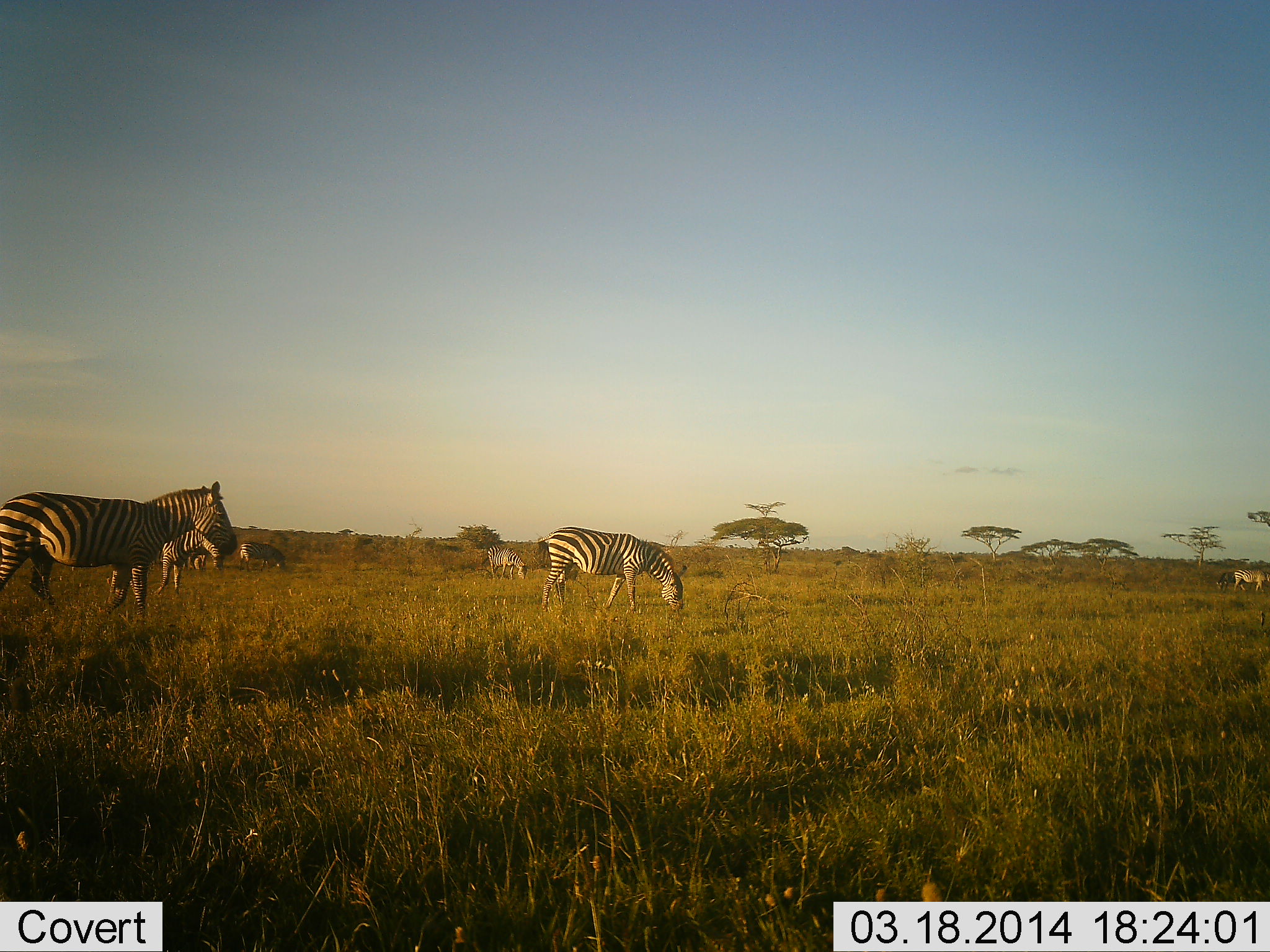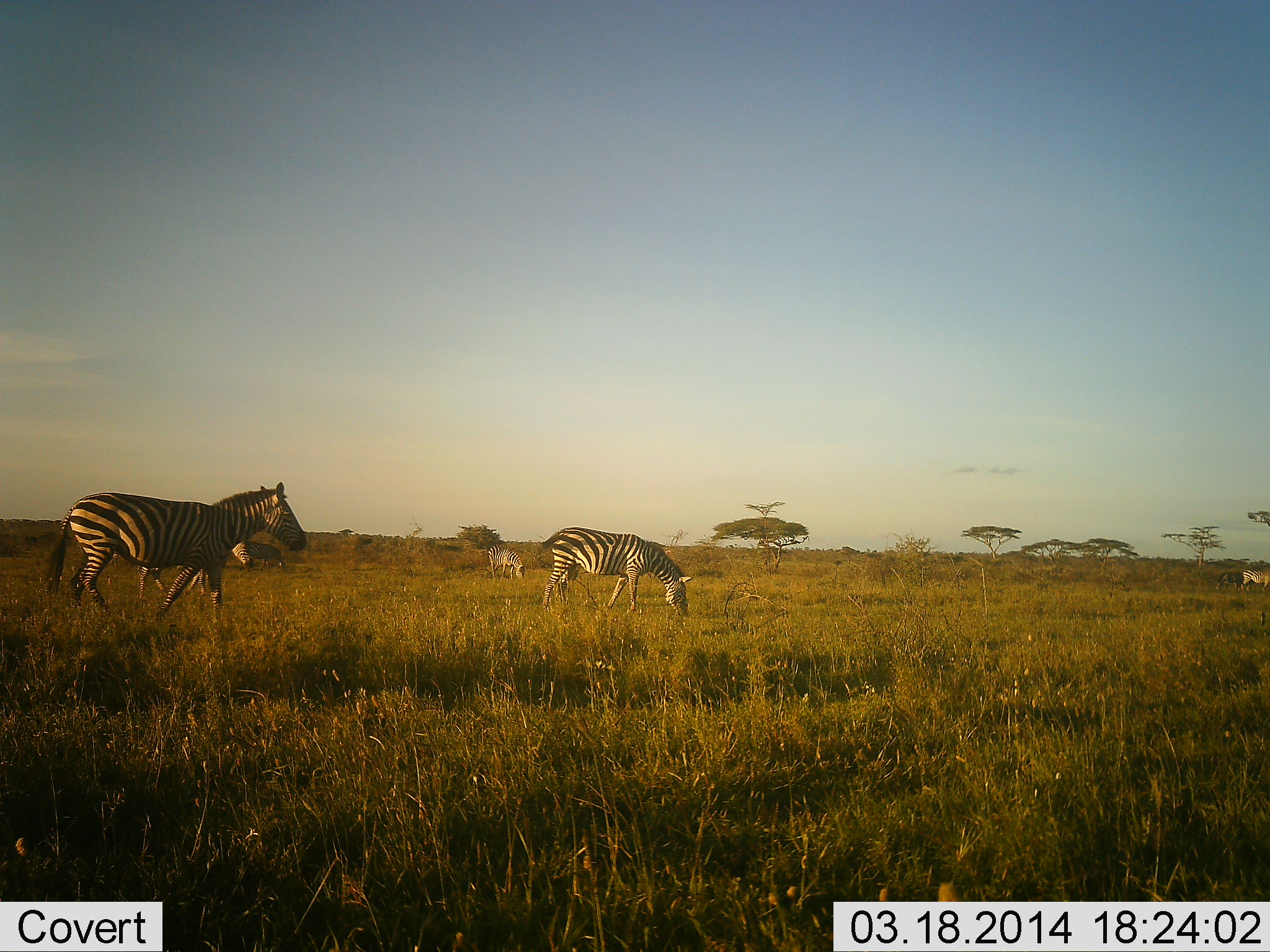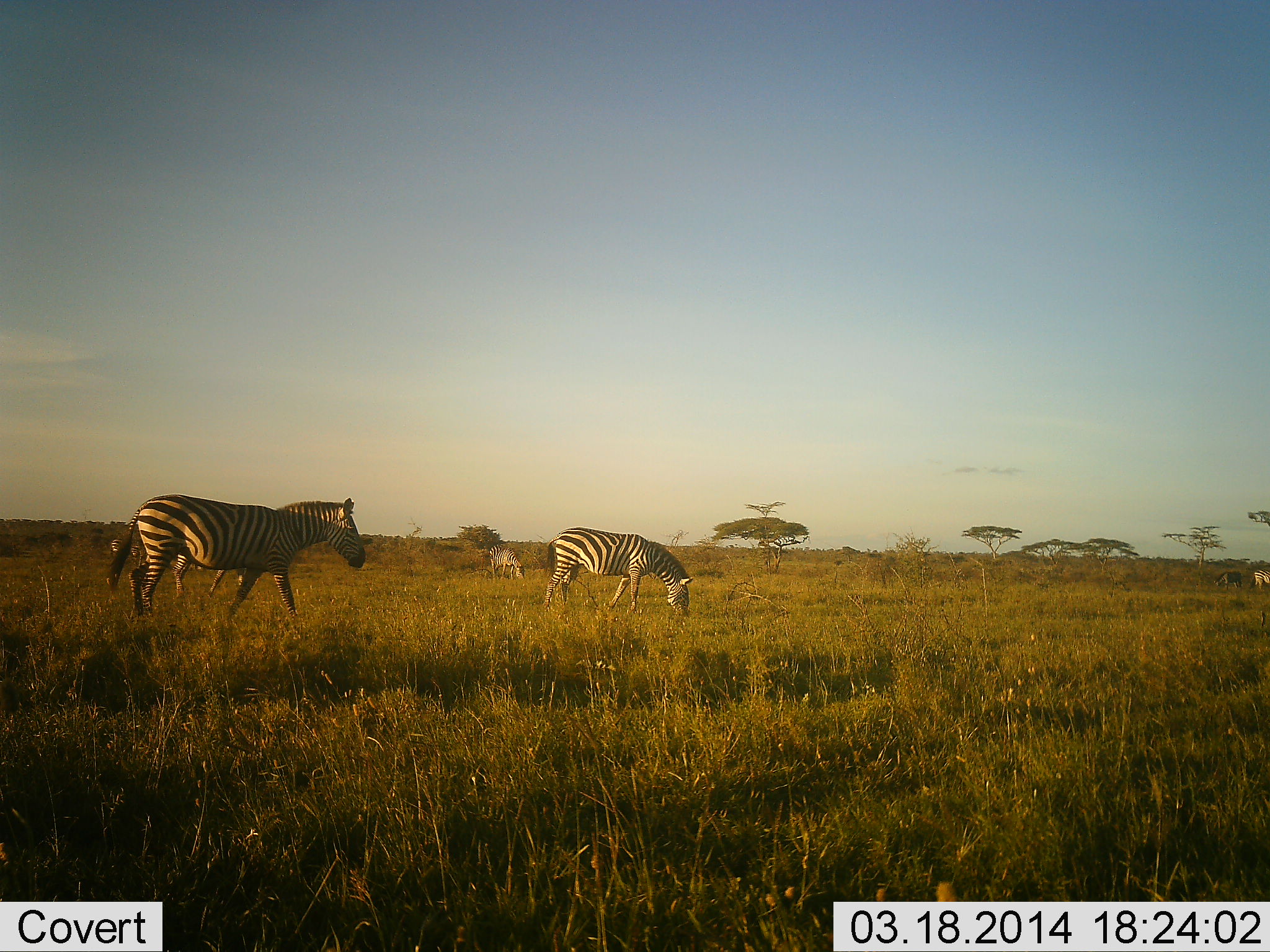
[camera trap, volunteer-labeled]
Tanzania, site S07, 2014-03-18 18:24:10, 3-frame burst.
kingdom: Animalia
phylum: Chordata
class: Mammalia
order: Perissodactyla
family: Equidae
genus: Equus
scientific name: Equus quagga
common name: plains zebra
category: zebra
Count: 5.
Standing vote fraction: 33%.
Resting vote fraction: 8%.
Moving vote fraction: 75%.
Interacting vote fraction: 0%.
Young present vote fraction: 0%.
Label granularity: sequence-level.